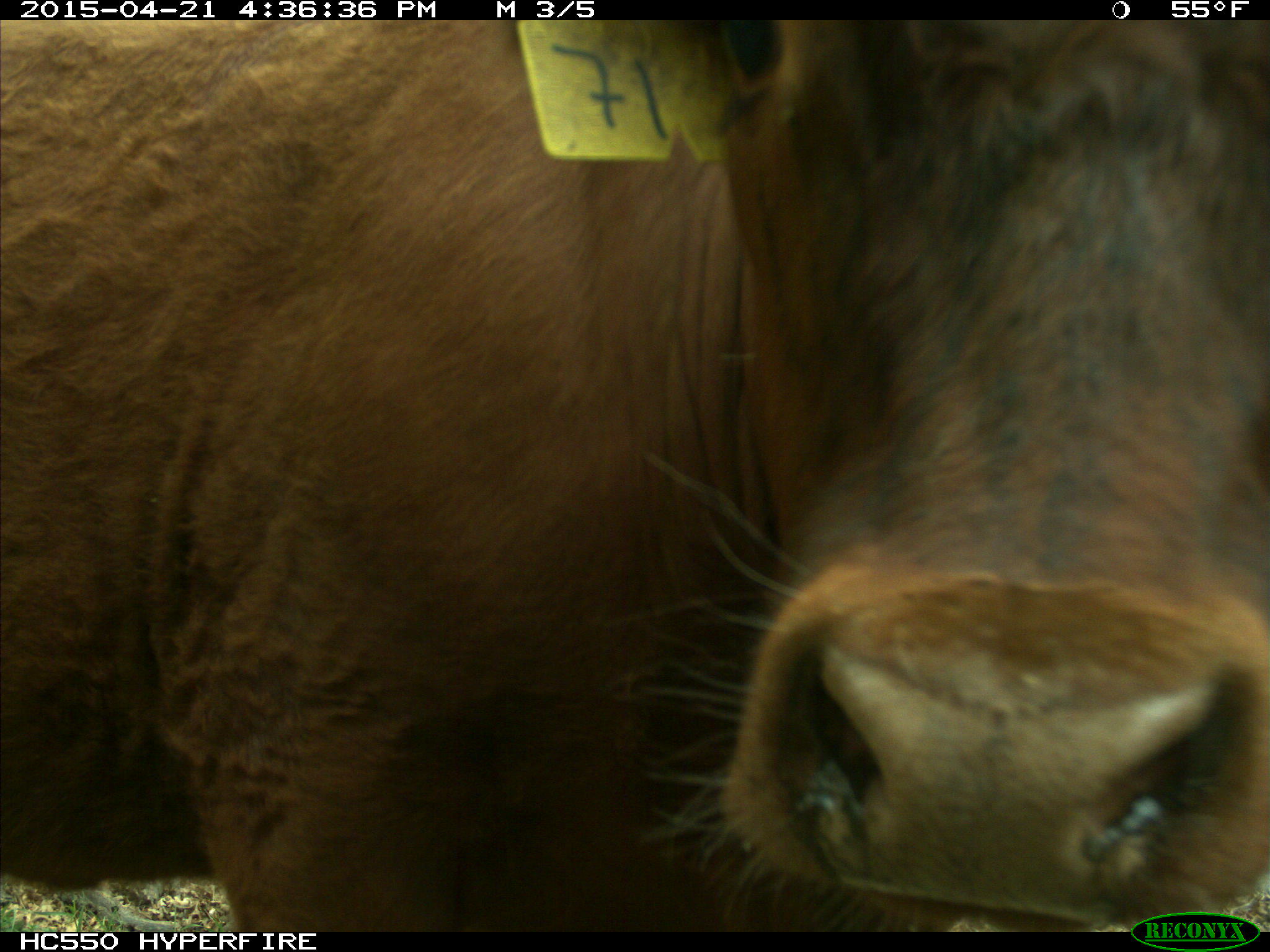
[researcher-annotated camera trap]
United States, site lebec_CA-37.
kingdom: Animalia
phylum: Chordata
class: Mammalia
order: Artiodactyla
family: Bovidae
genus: Bos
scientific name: Bos taurus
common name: domestic cow